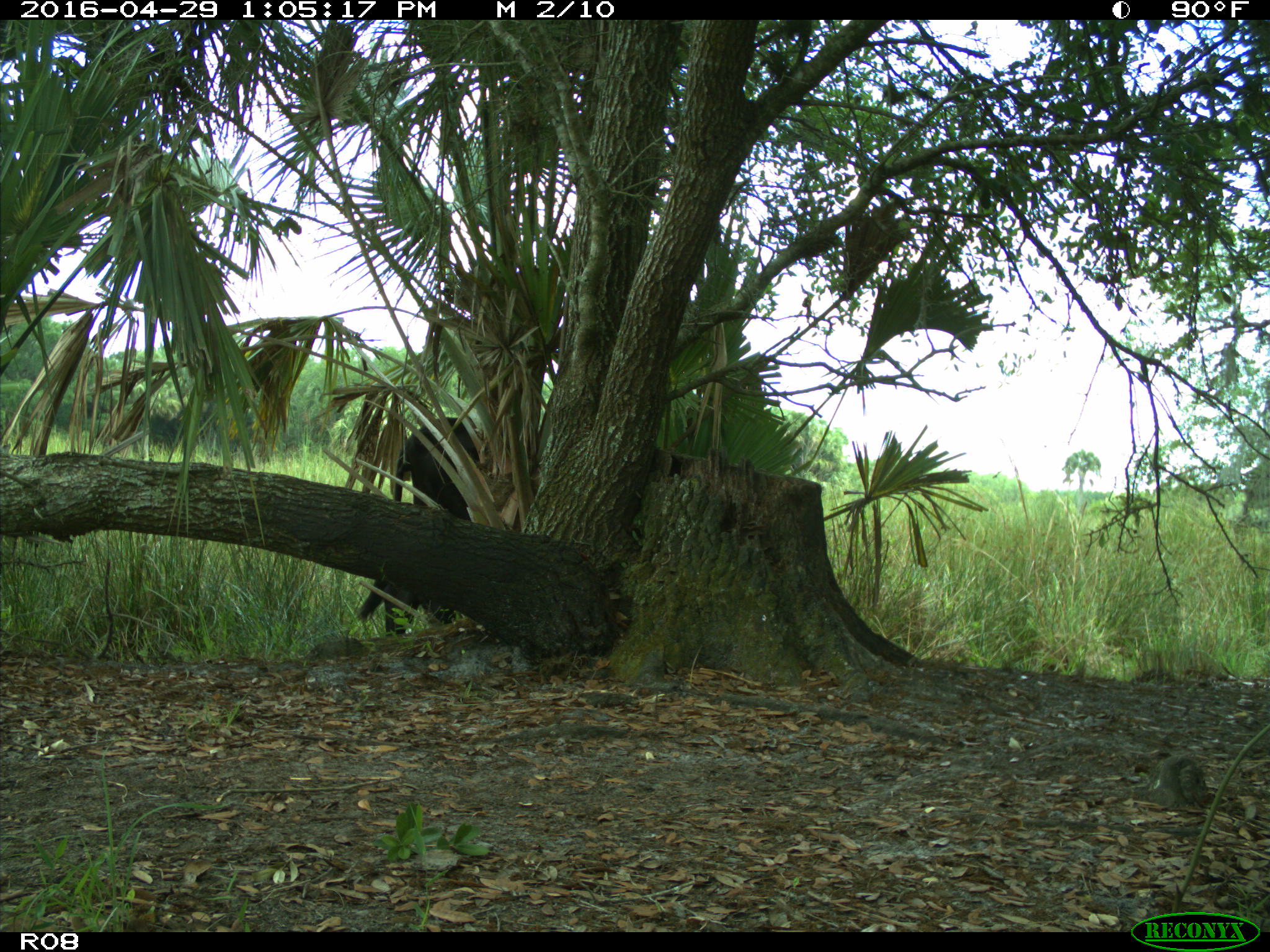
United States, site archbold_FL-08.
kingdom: Animalia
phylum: Chordata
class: Mammalia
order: Artiodactyla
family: Bovidae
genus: Bos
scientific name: Bos taurus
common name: domestic cow